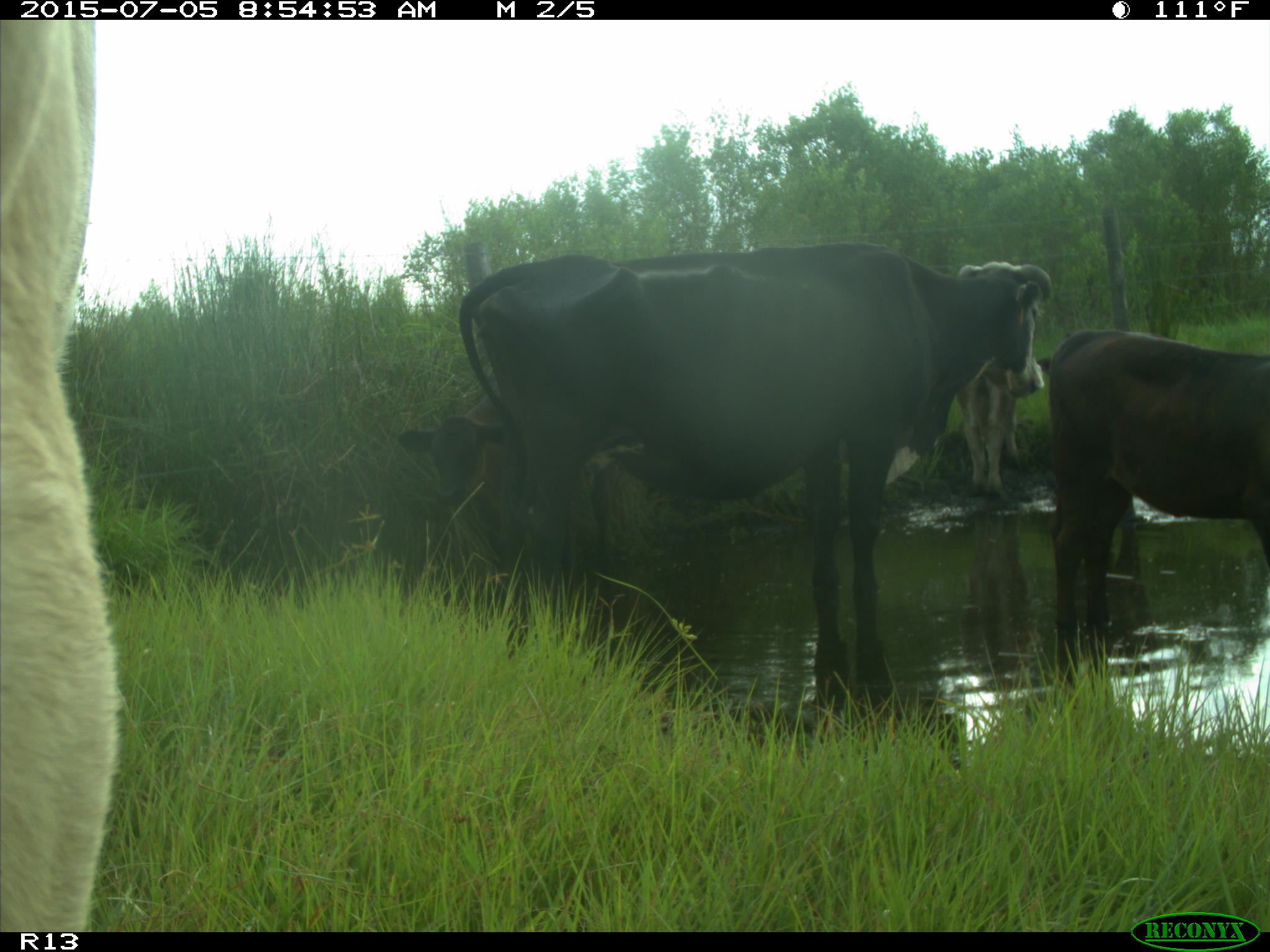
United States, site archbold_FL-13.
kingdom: Animalia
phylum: Chordata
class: Mammalia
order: Artiodactyla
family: Bovidae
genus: Bos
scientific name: Bos taurus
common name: domestic cow